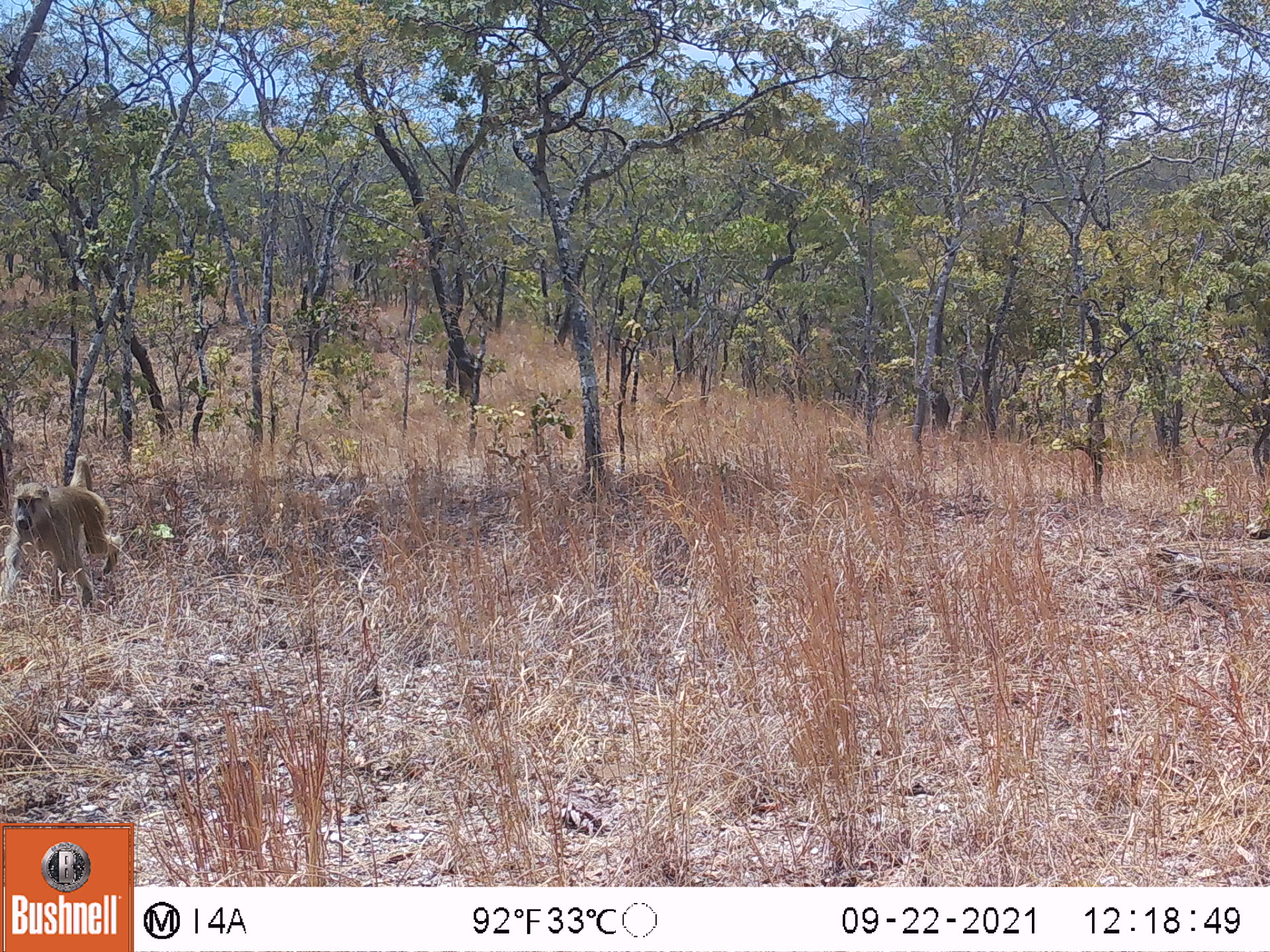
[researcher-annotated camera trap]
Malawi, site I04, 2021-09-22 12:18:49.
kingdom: Animalia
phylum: Chordata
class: Mammalia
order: Primates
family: Cercopithecidae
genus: Papio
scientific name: Papio cynocephalus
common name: yellow baboon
Yellow baboon (Papio cynocephalus), count 1.